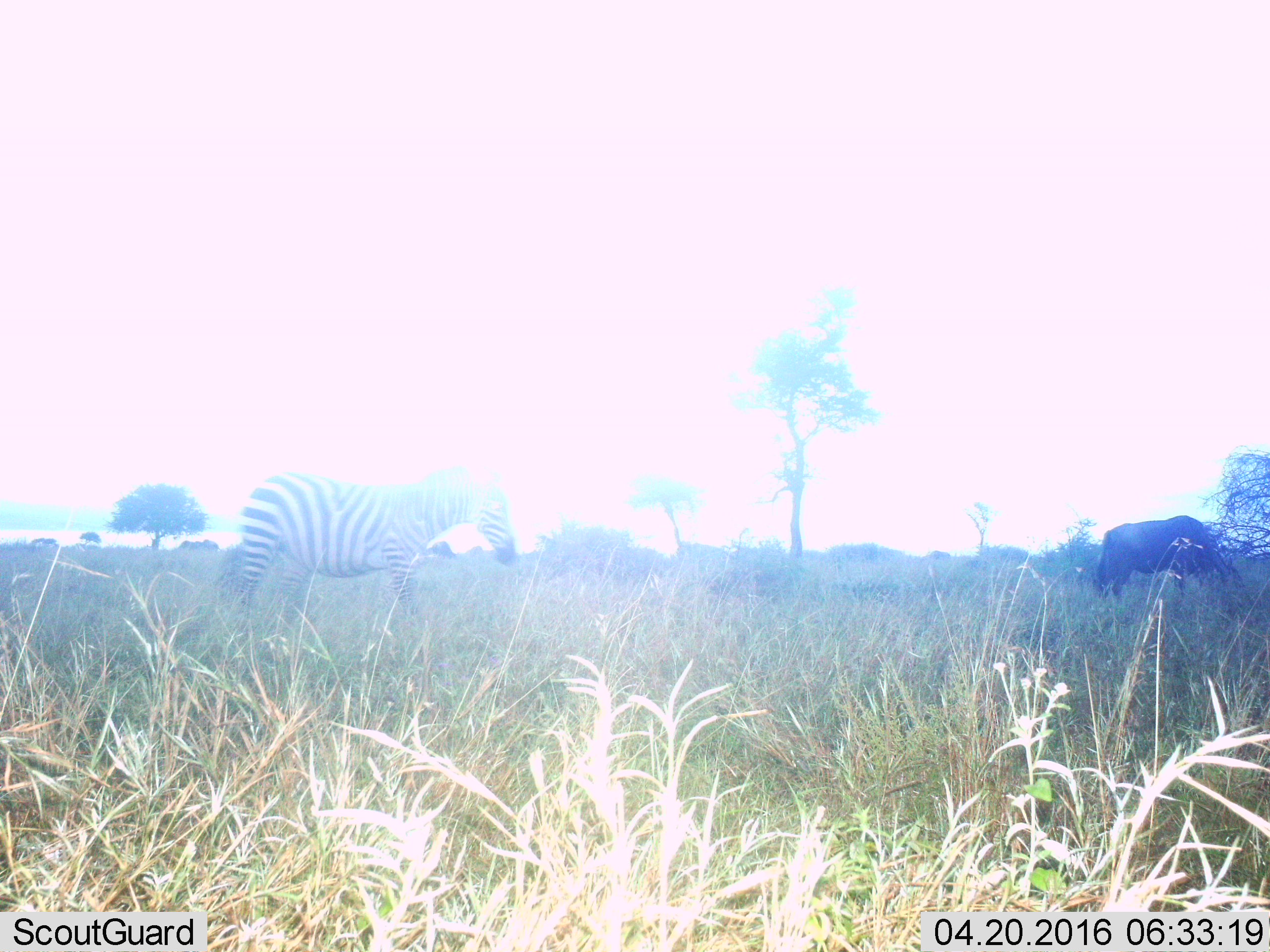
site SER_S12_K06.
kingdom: Animalia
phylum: Chordata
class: Mammalia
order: Artiodactyla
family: Bovidae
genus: Connochaetes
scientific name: Connochaetes taurinus taurinus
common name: blue wildebeest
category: wildebeestblue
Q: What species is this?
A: Wildebeestblue (blue wildebeest) (Connochaetes taurinus taurinus).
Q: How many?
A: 1.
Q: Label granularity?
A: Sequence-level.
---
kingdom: Animalia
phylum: Chordata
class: Mammalia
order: Perissodactyla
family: Equidae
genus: Equus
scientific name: Equus quagga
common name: plains zebra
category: zebraplains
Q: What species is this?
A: Zebraplains (plains zebra) (Equus quagga).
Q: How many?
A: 1.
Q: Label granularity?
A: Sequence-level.